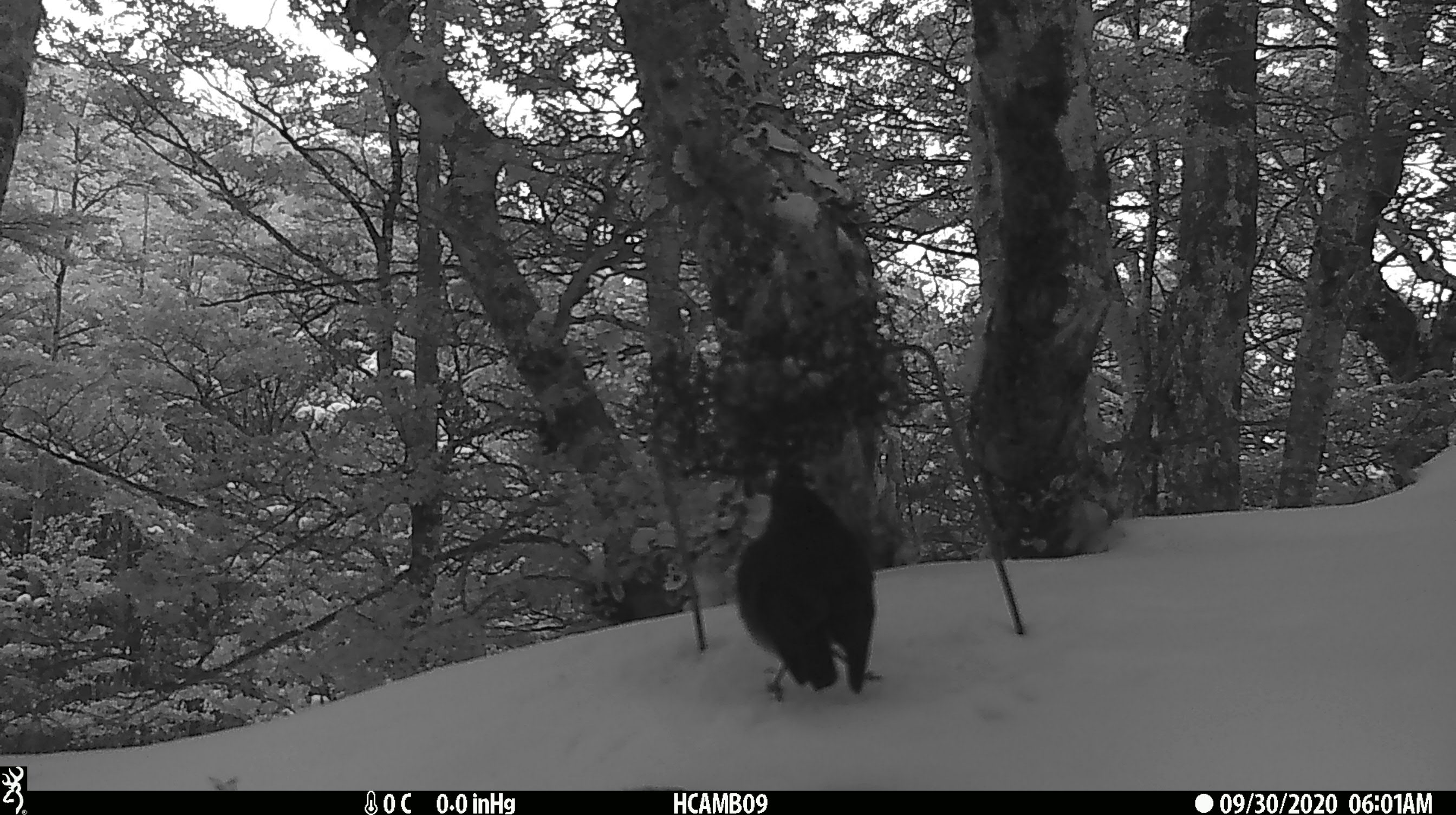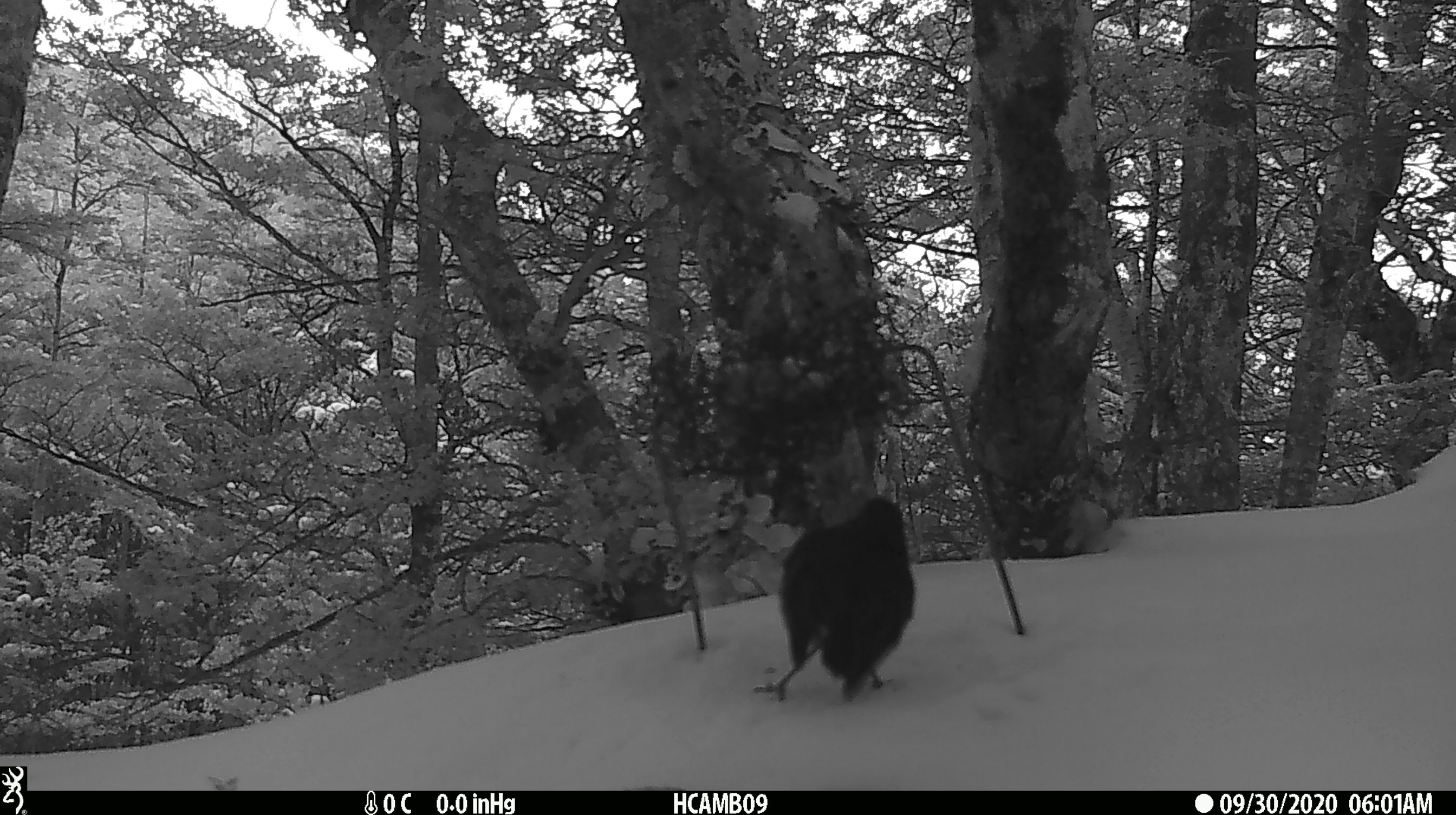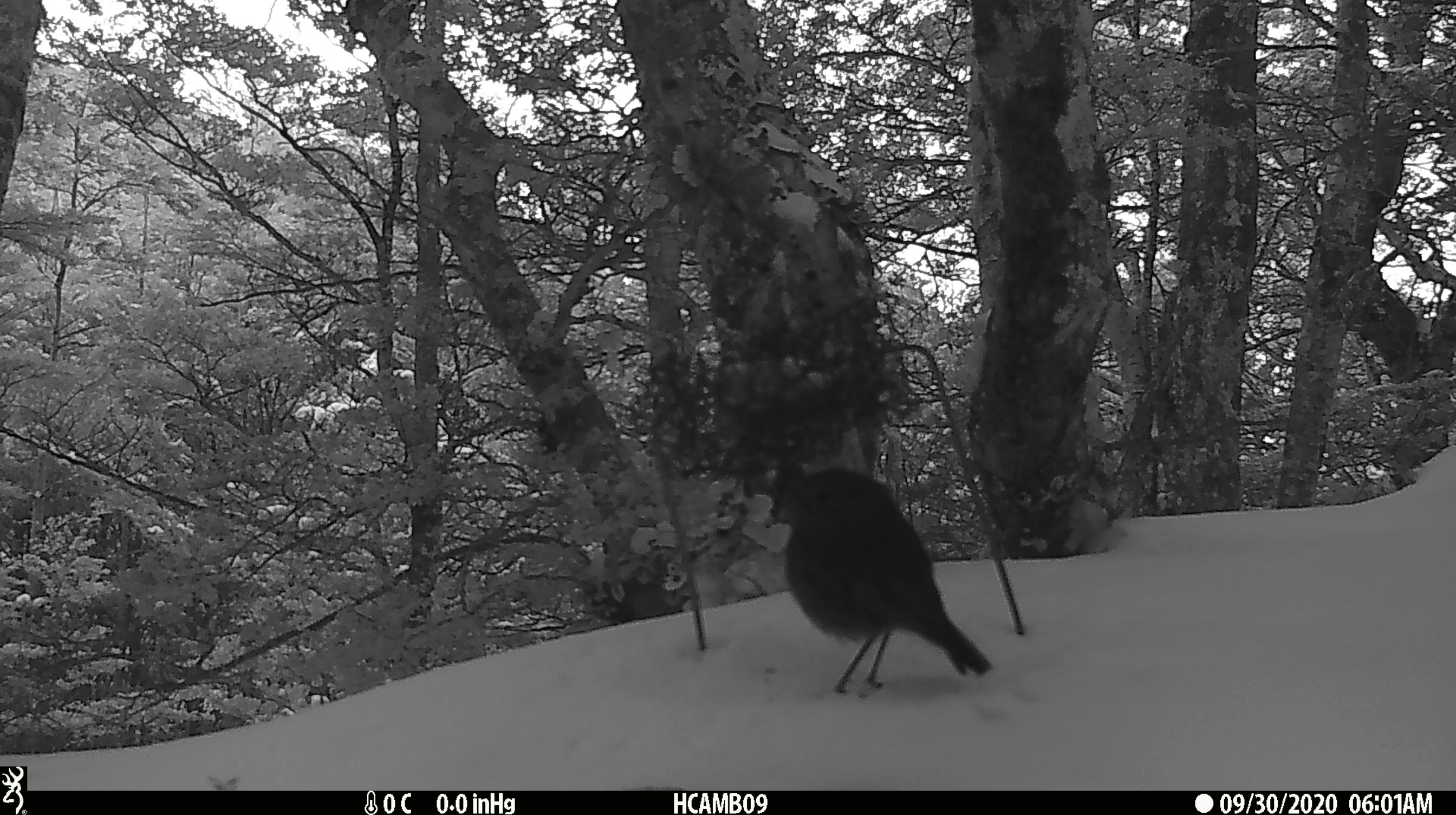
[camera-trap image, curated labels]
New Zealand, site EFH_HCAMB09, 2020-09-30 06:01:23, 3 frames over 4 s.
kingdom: Animalia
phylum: Chordata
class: Aves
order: Passeriformes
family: Petroicidae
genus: Petroica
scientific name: Petroica australis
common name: new zealand robin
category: robin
Robin (new zealand robin) (Petroica australis).